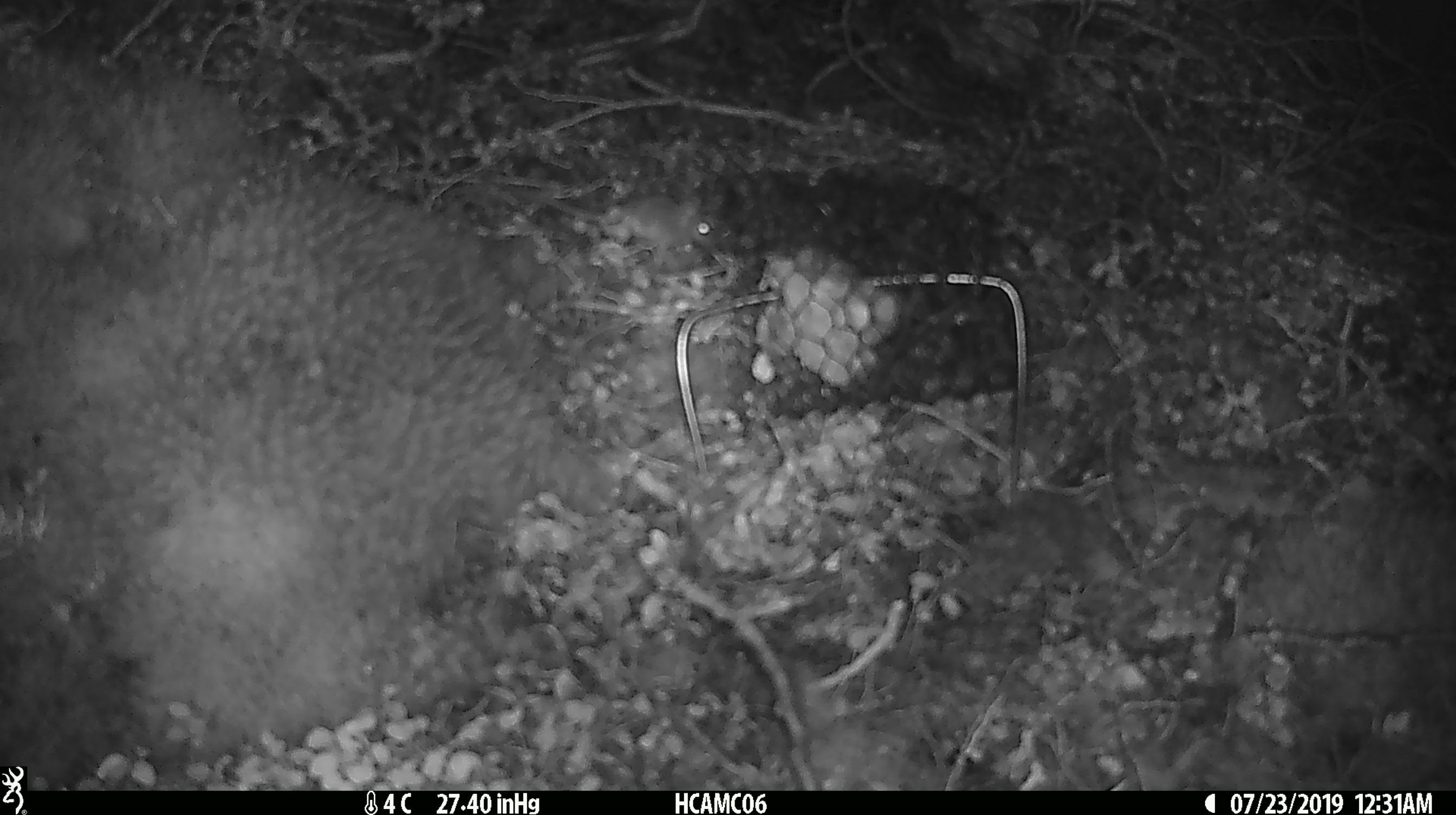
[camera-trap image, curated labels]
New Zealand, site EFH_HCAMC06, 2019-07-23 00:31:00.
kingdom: Animalia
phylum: Chordata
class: Mammalia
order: Rodentia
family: Muridae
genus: Mus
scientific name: Mus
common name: mouse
Mouse (Mus).